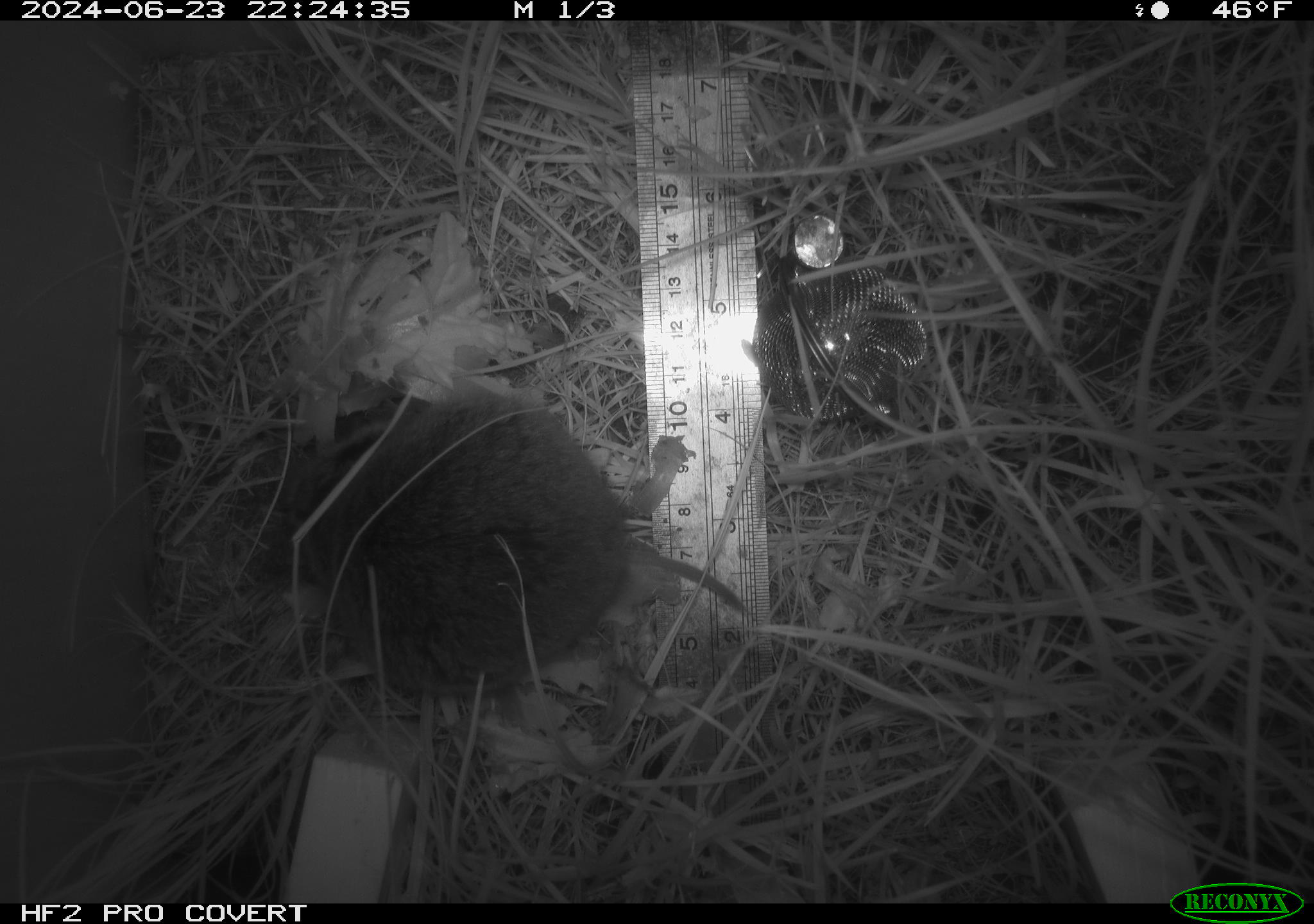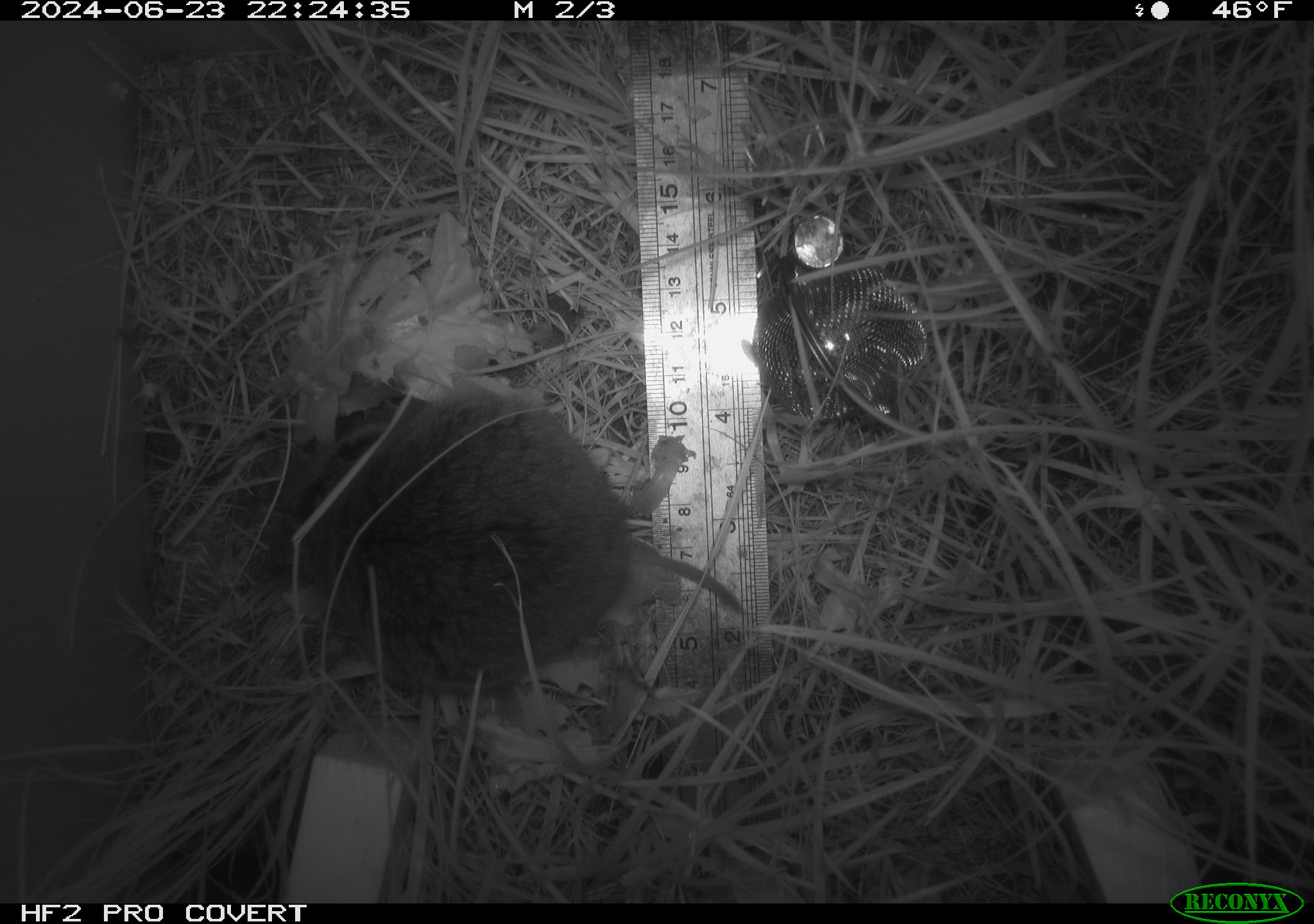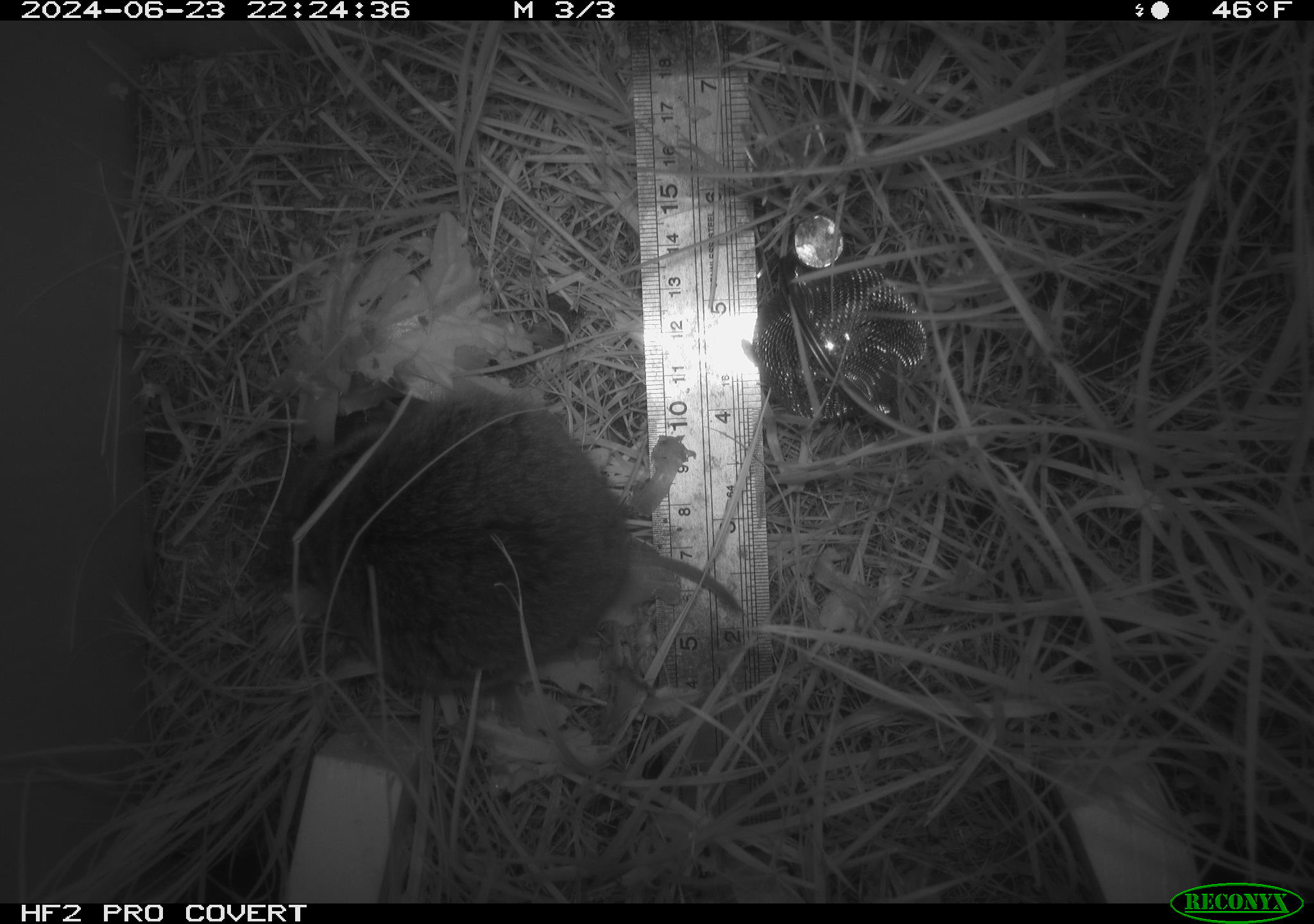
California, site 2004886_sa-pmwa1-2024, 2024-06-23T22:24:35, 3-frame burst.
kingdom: Animalia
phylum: Chordata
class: Mammalia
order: Rodentia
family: Cricetidae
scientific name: Arvicolinae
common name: voles, lemmings, and muskrats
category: arvicolinae subfamily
Arvicolinae subfamily (voles, lemmings, and muskrats) (Arvicolinae).